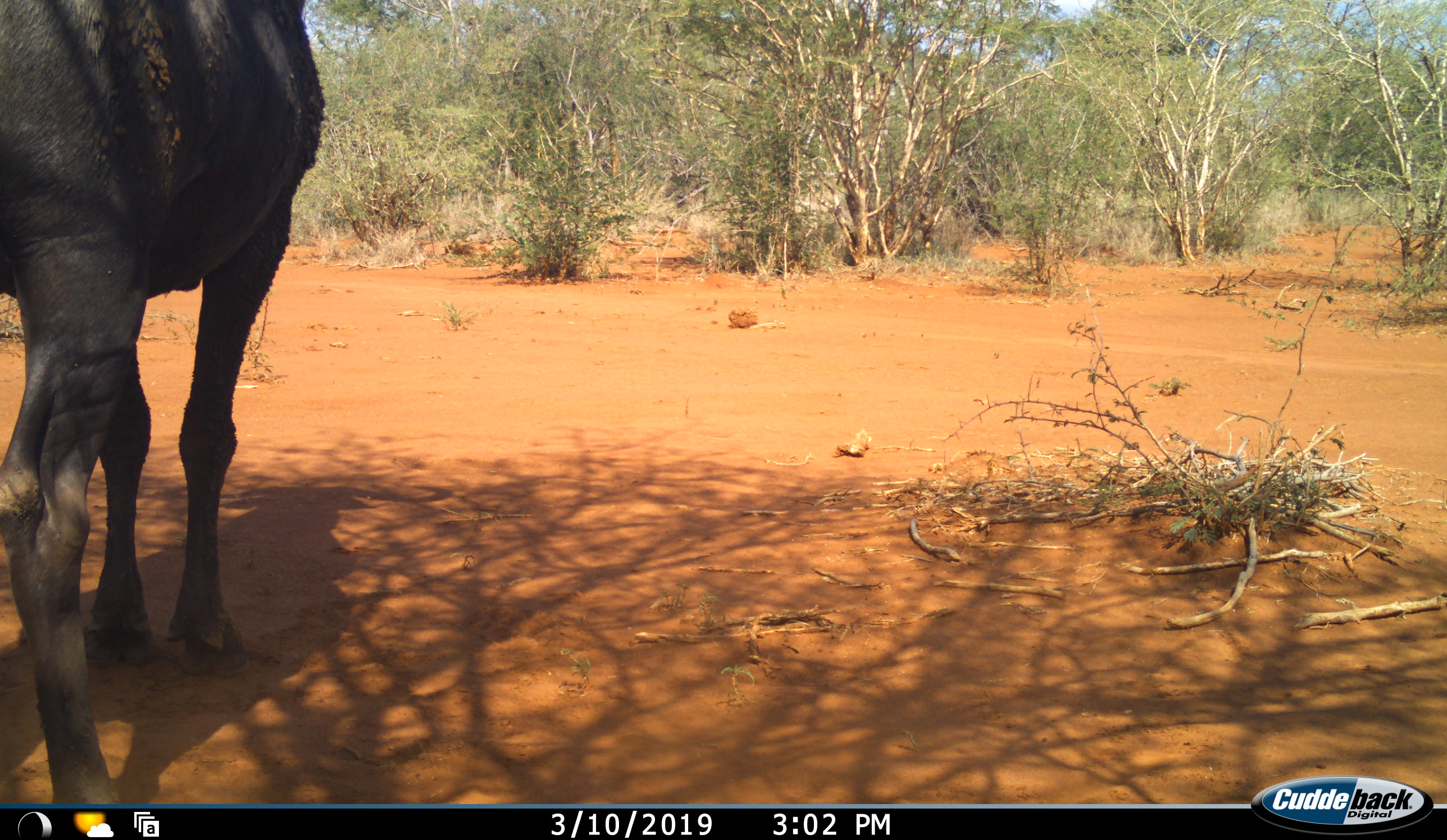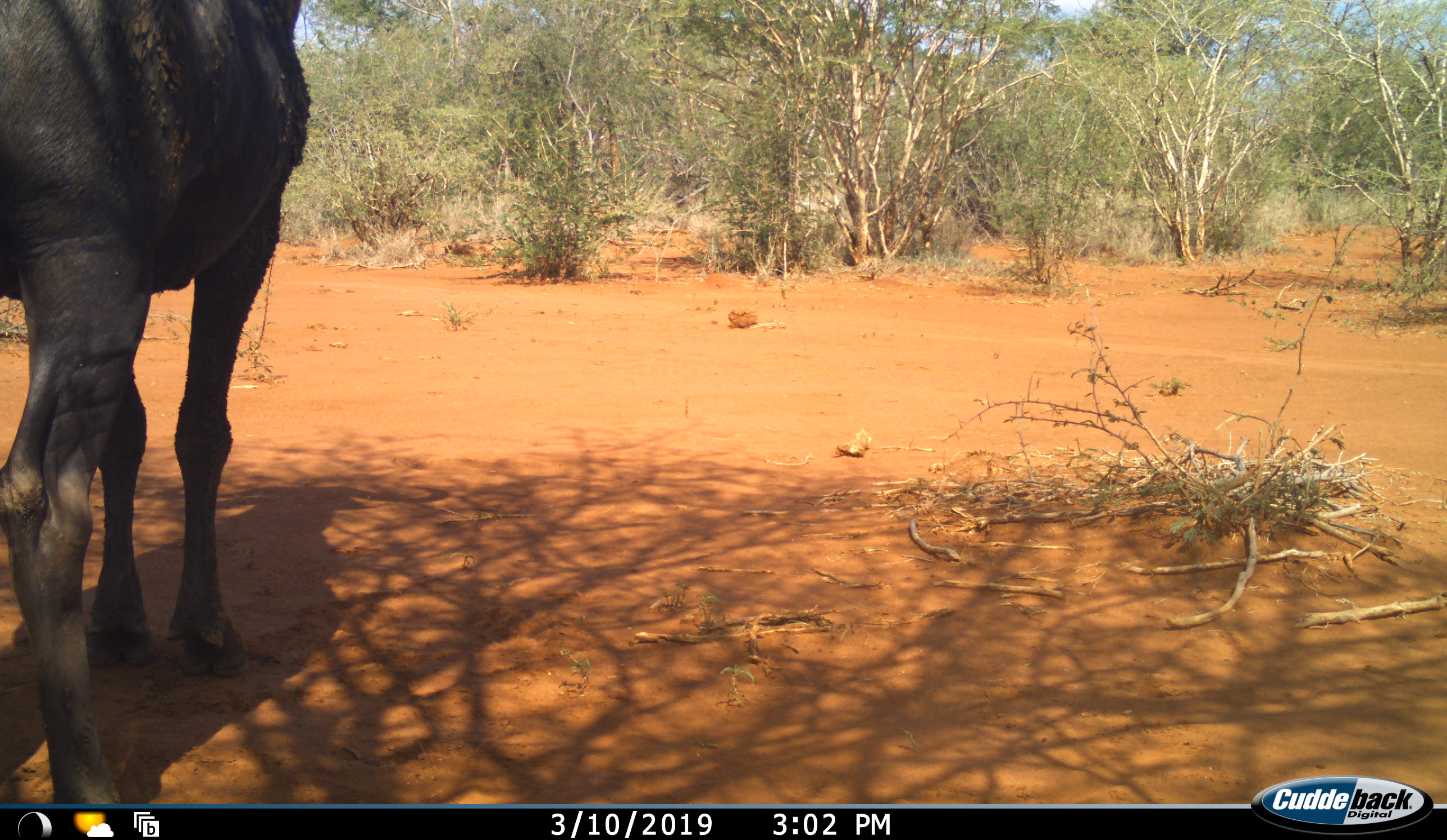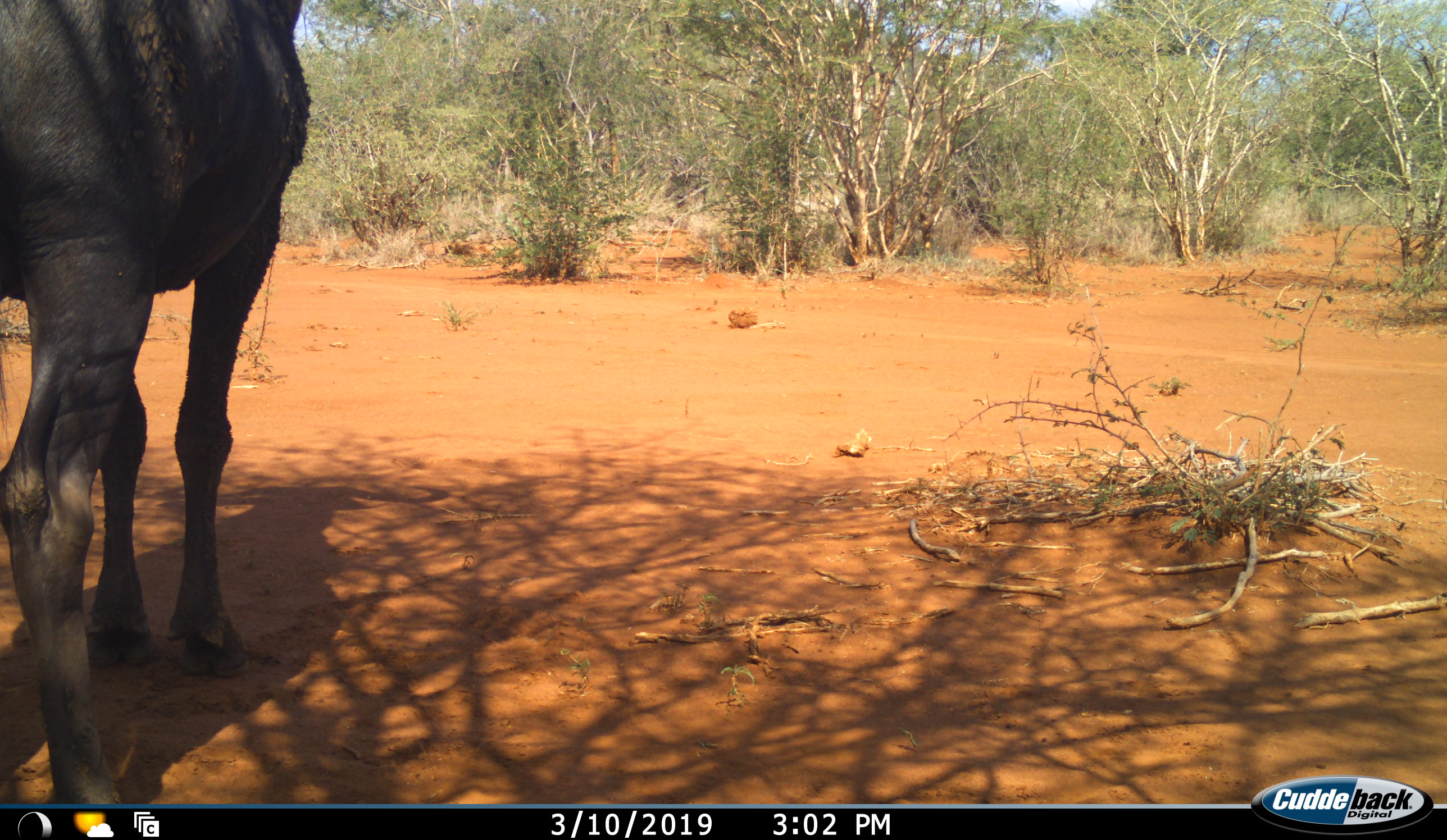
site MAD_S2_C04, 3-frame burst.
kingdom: Animalia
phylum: Chordata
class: Mammalia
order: Artiodactyla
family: Bovidae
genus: Connochaetes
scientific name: Connochaetes taurinus taurinus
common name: blue wildebeest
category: wildebeestblue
Wildebeestblue (blue wildebeest) (Connochaetes taurinus taurinus), count 1. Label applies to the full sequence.